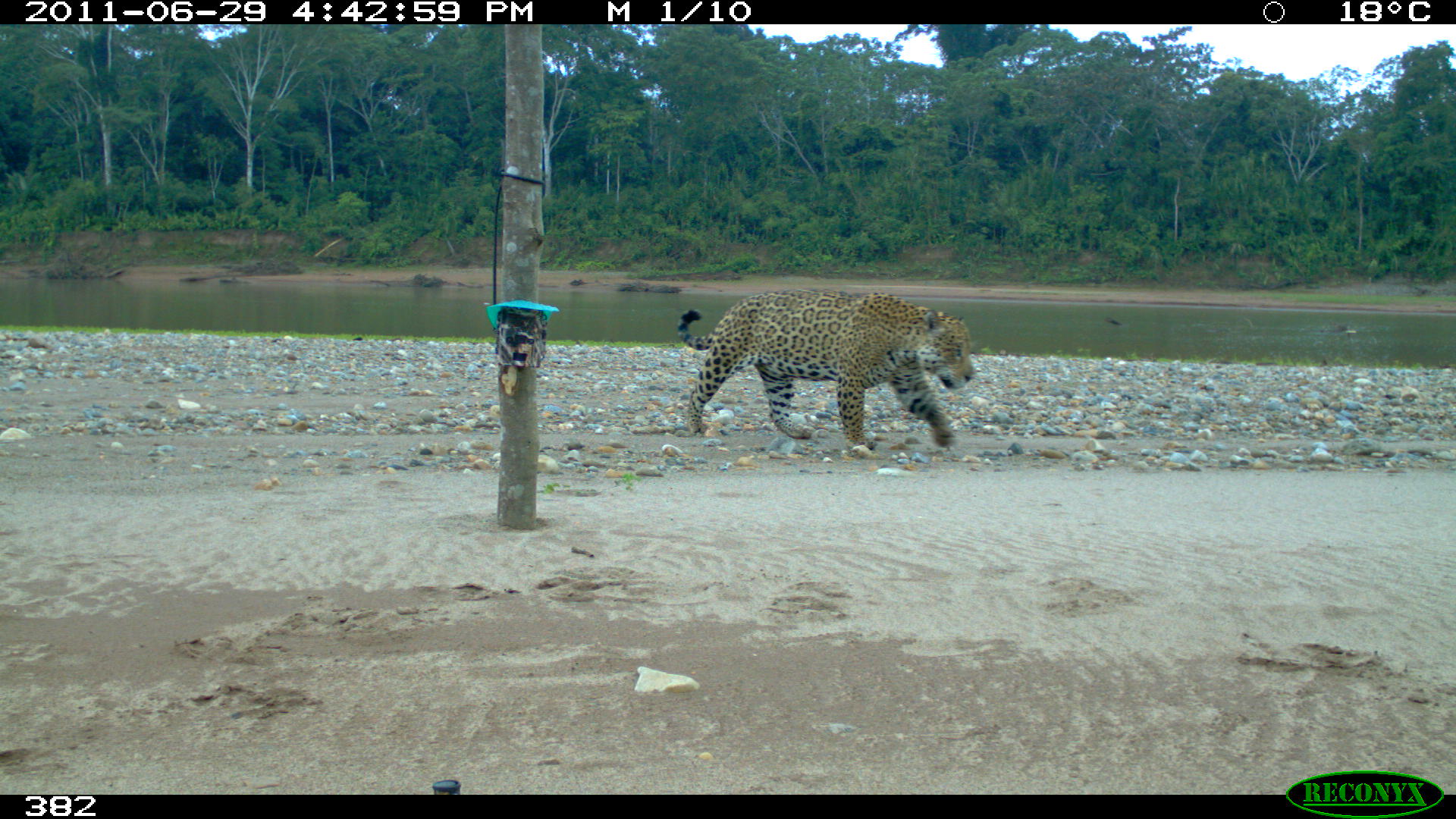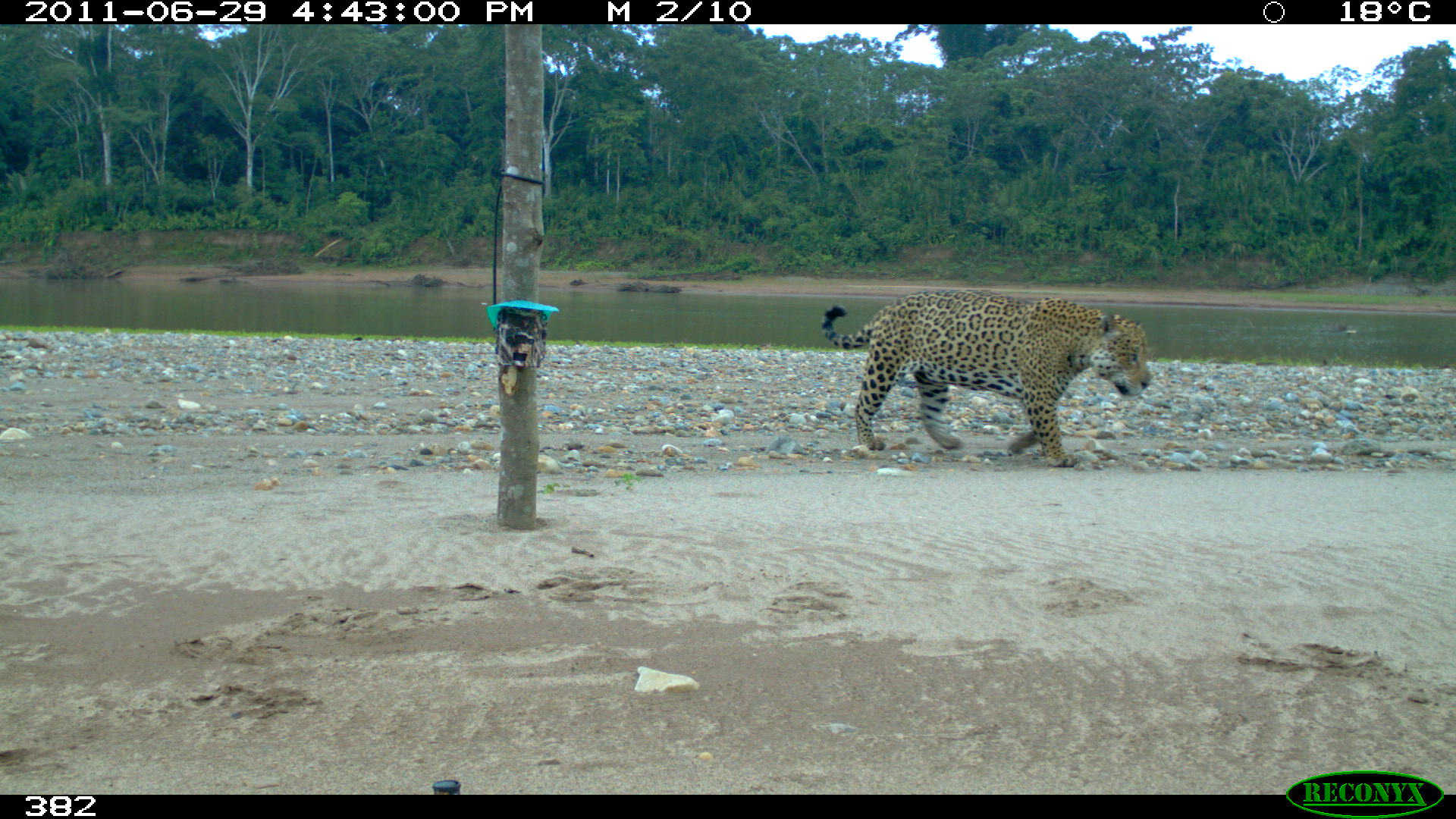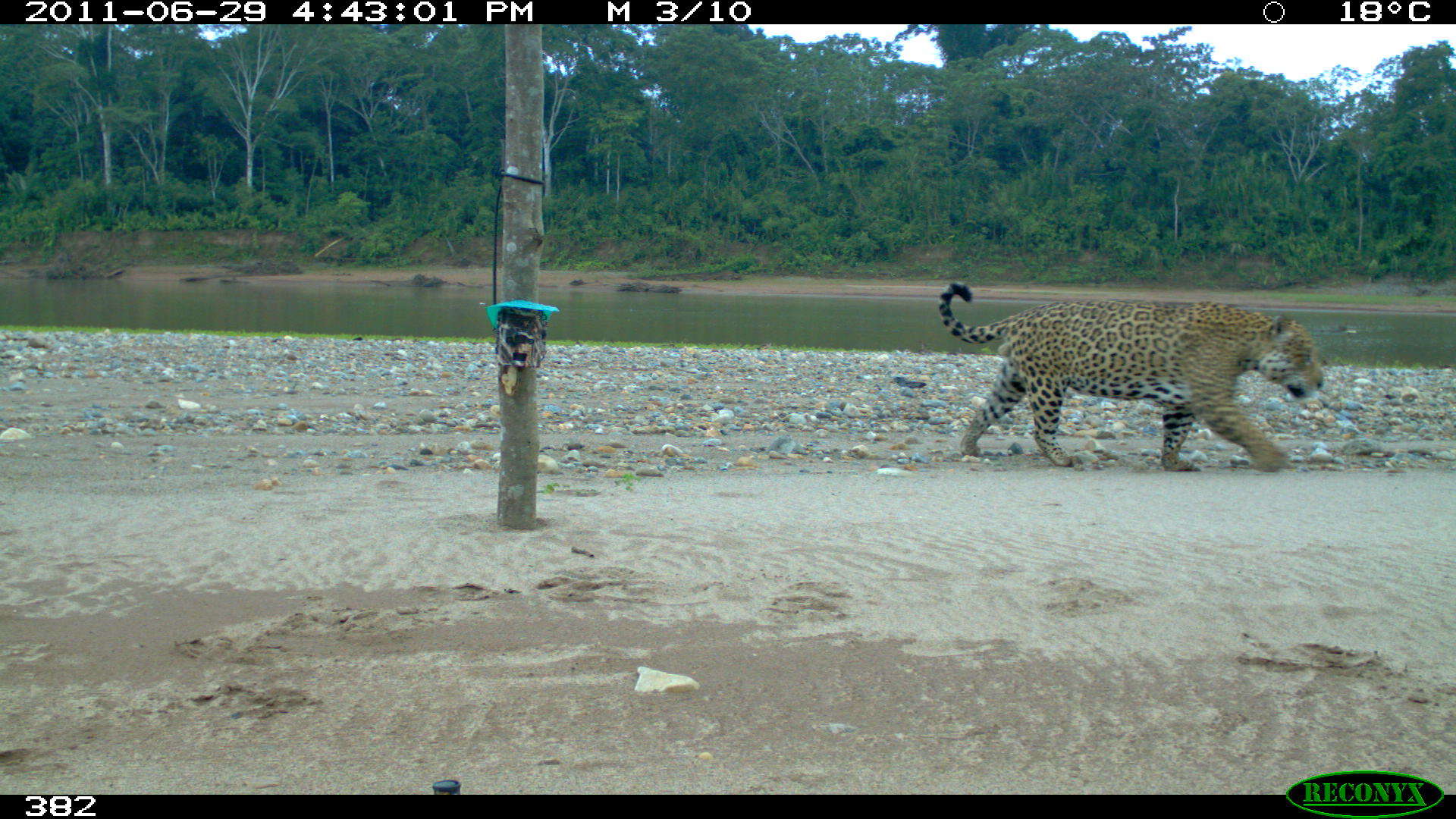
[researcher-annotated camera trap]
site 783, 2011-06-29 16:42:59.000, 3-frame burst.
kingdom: Animalia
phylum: Chordata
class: Mammalia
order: Carnivora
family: Felidae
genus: Panthera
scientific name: Panthera onca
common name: jaguar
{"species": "Panthera onca (jaguar)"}